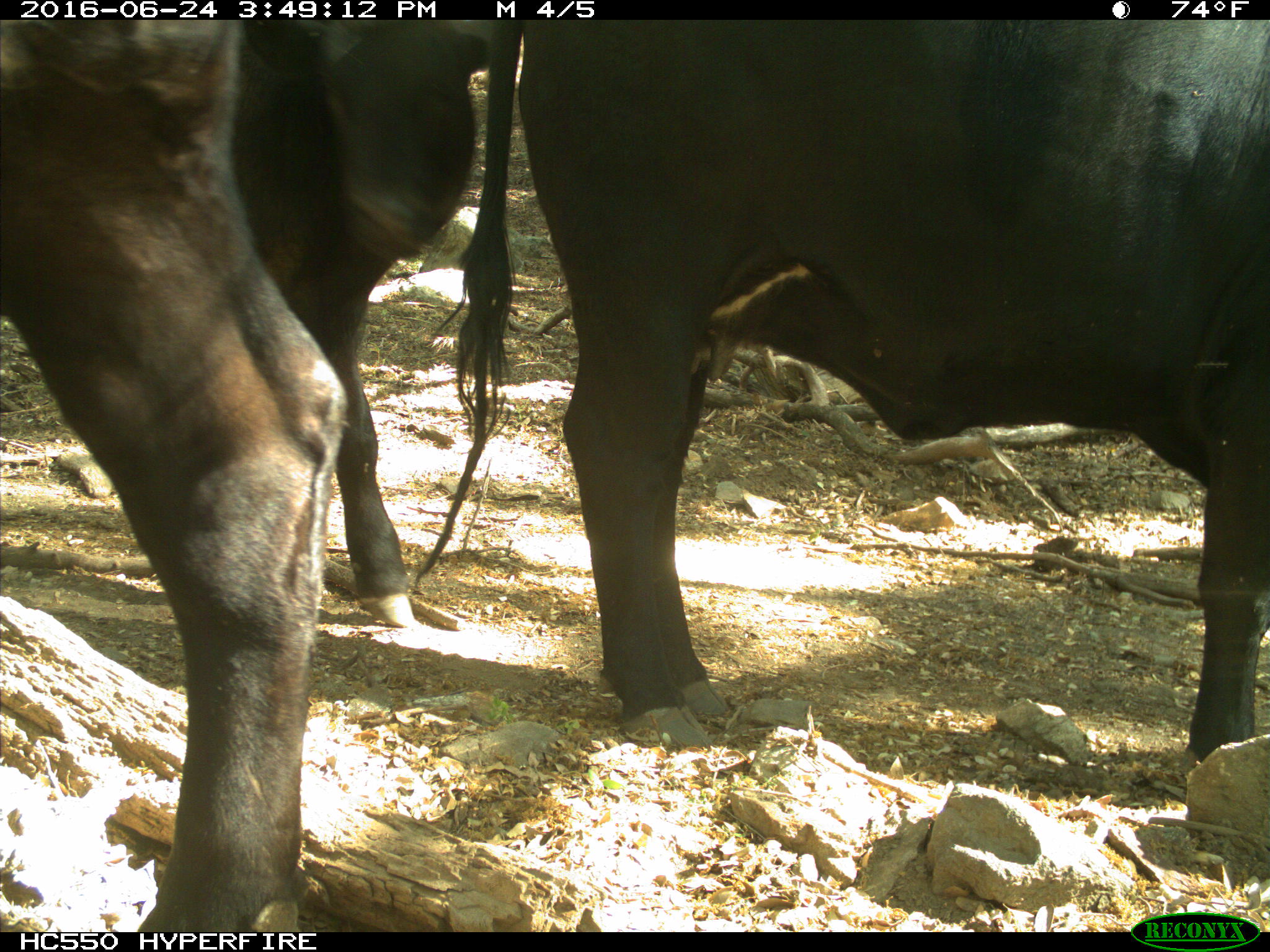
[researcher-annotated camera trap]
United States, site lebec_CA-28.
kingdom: Animalia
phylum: Chordata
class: Mammalia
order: Artiodactyla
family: Bovidae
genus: Bos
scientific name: Bos taurus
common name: domestic cow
Bos taurus (domestic cow).